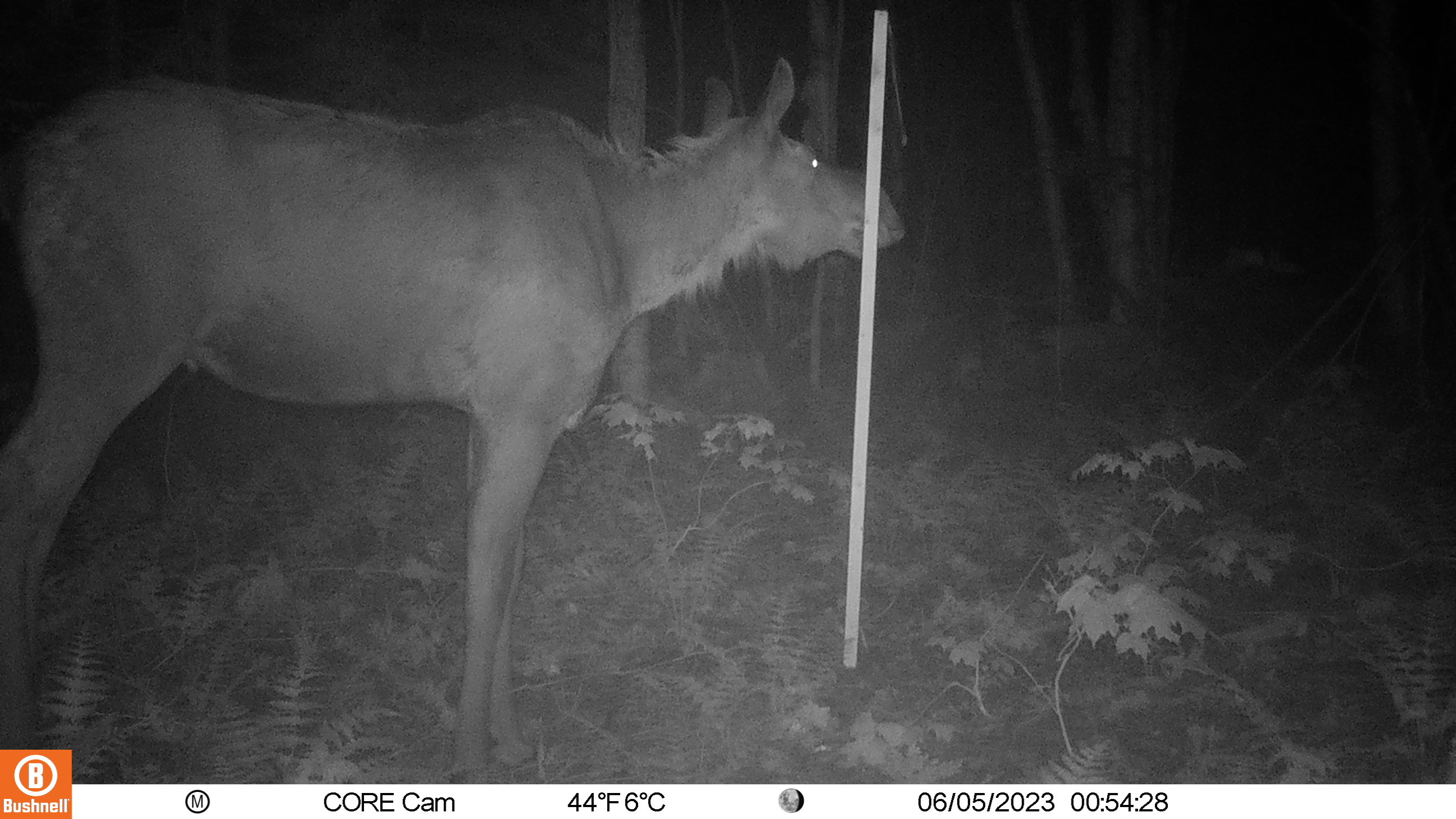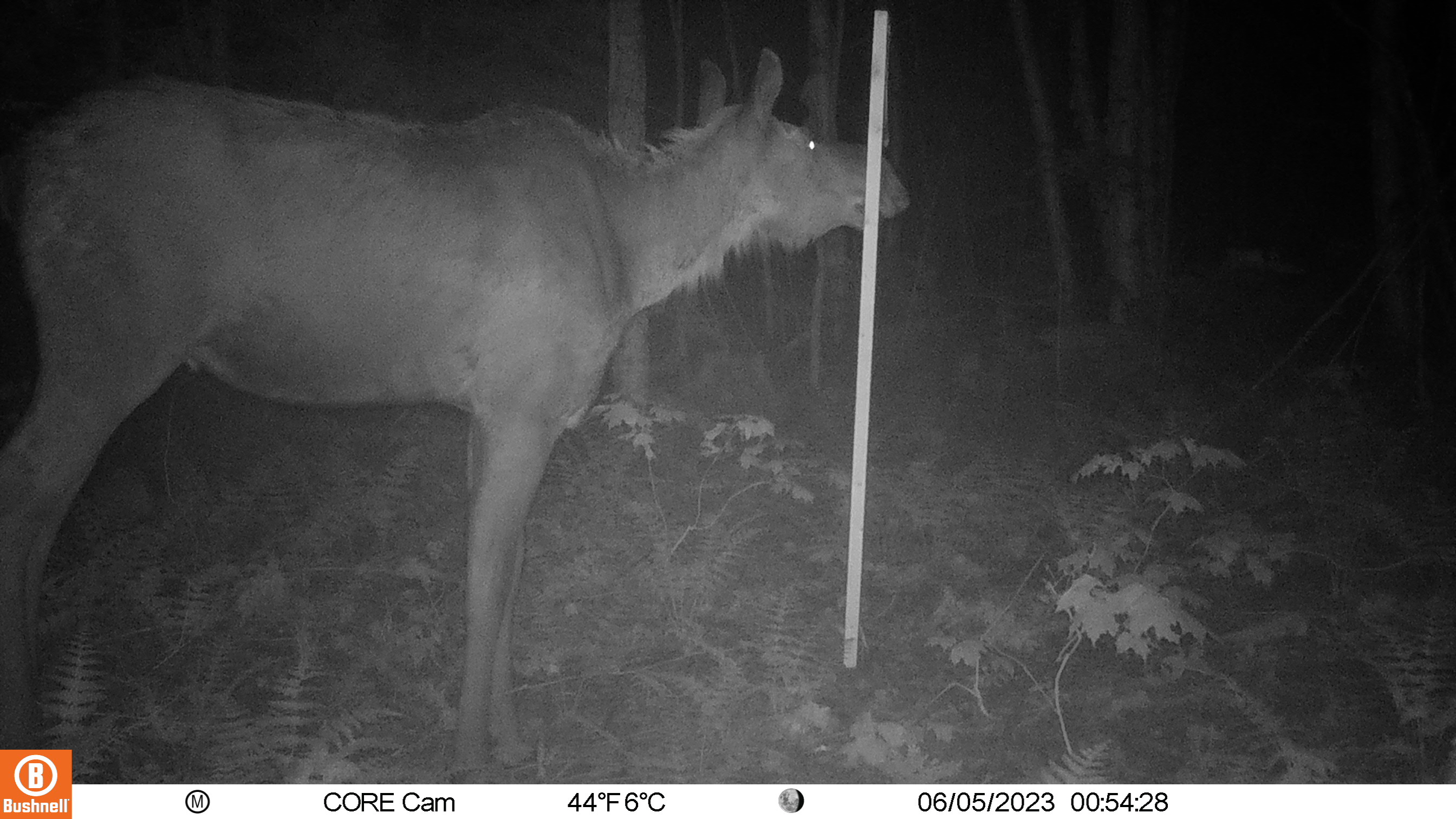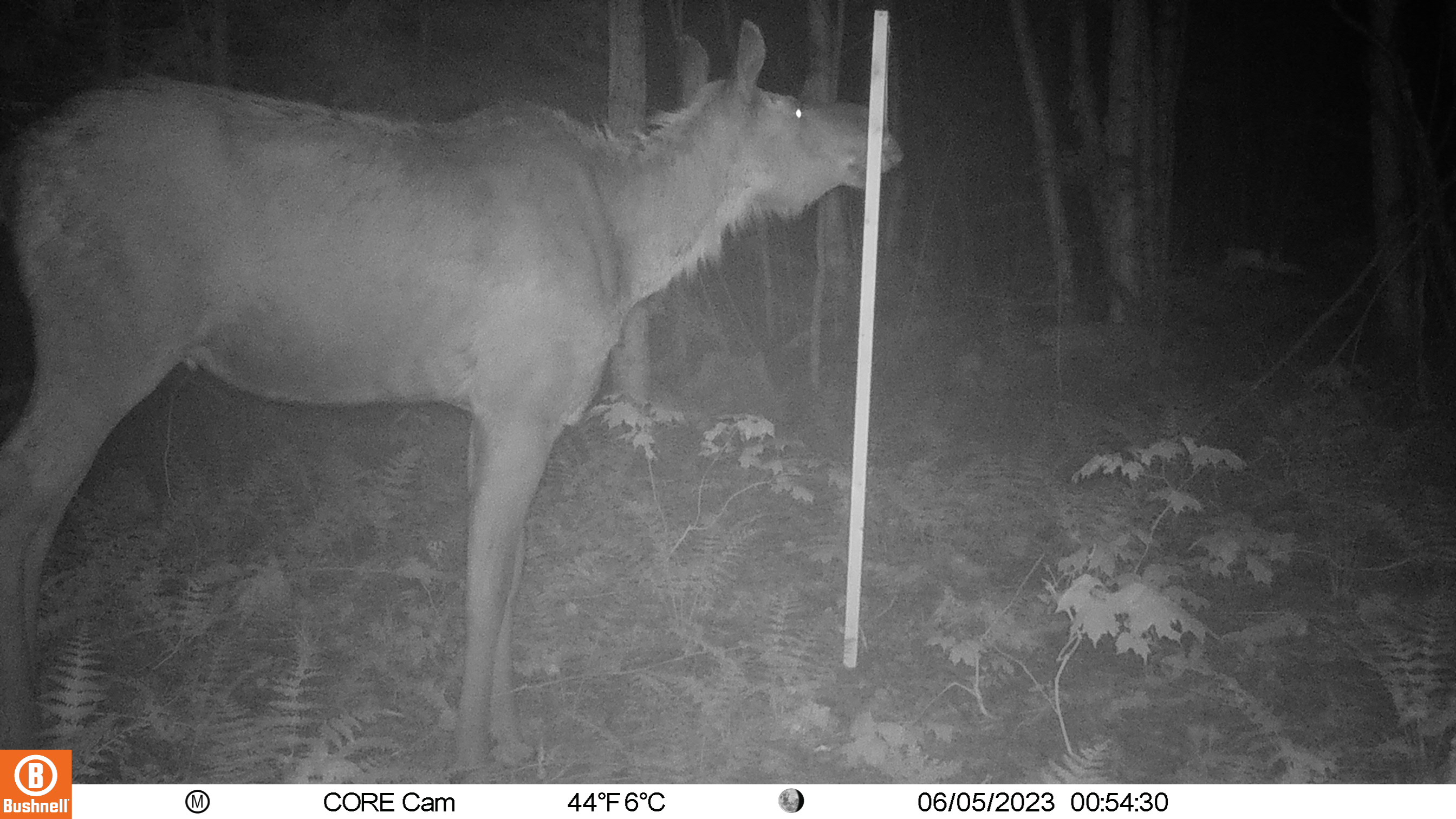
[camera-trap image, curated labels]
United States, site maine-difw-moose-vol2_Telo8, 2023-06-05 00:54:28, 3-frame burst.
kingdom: Animalia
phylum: Chordata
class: Mammalia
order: Artiodactyla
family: Cervidae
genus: Alces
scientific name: Alces alces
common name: moose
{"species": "moose (Alces alces)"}